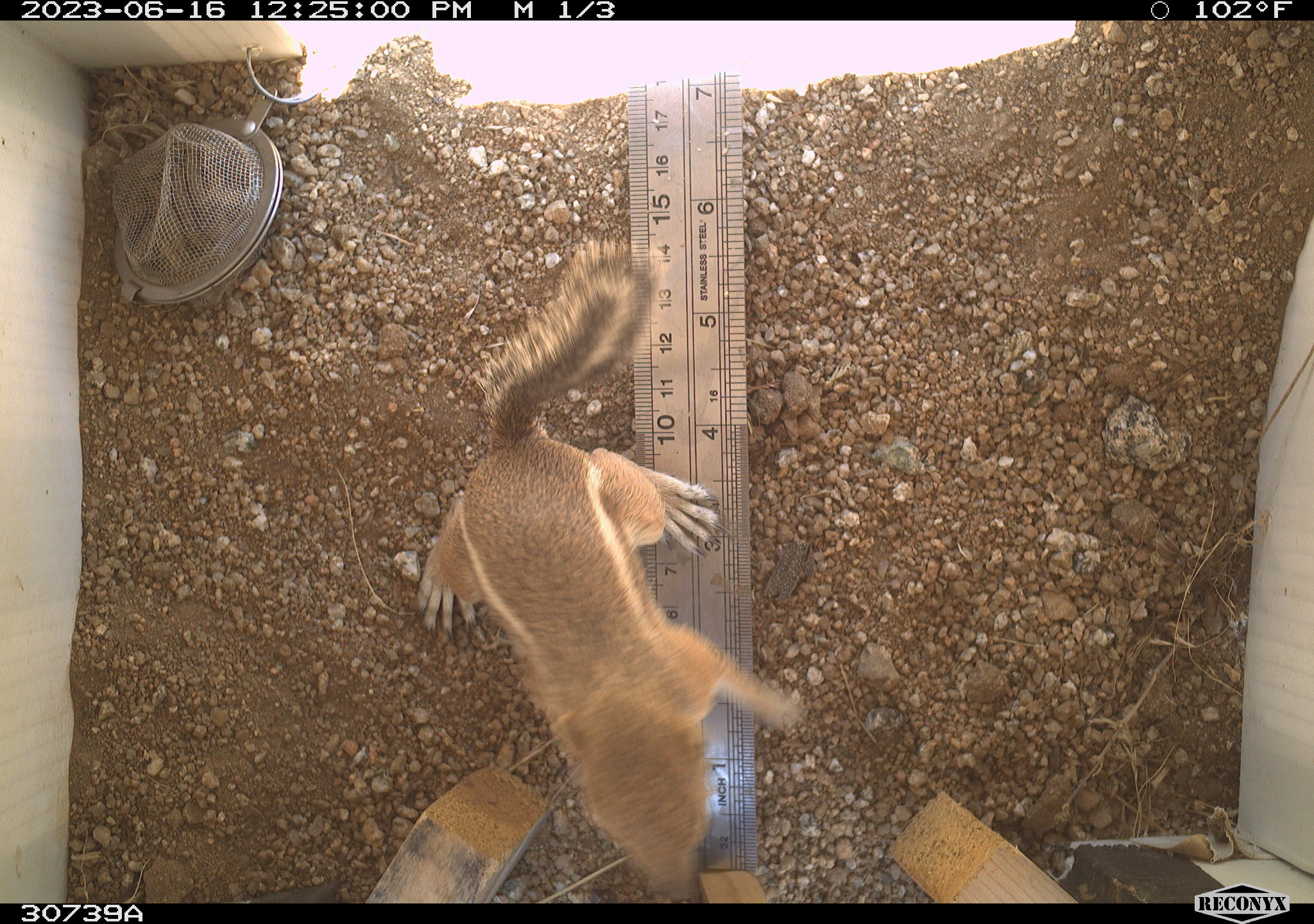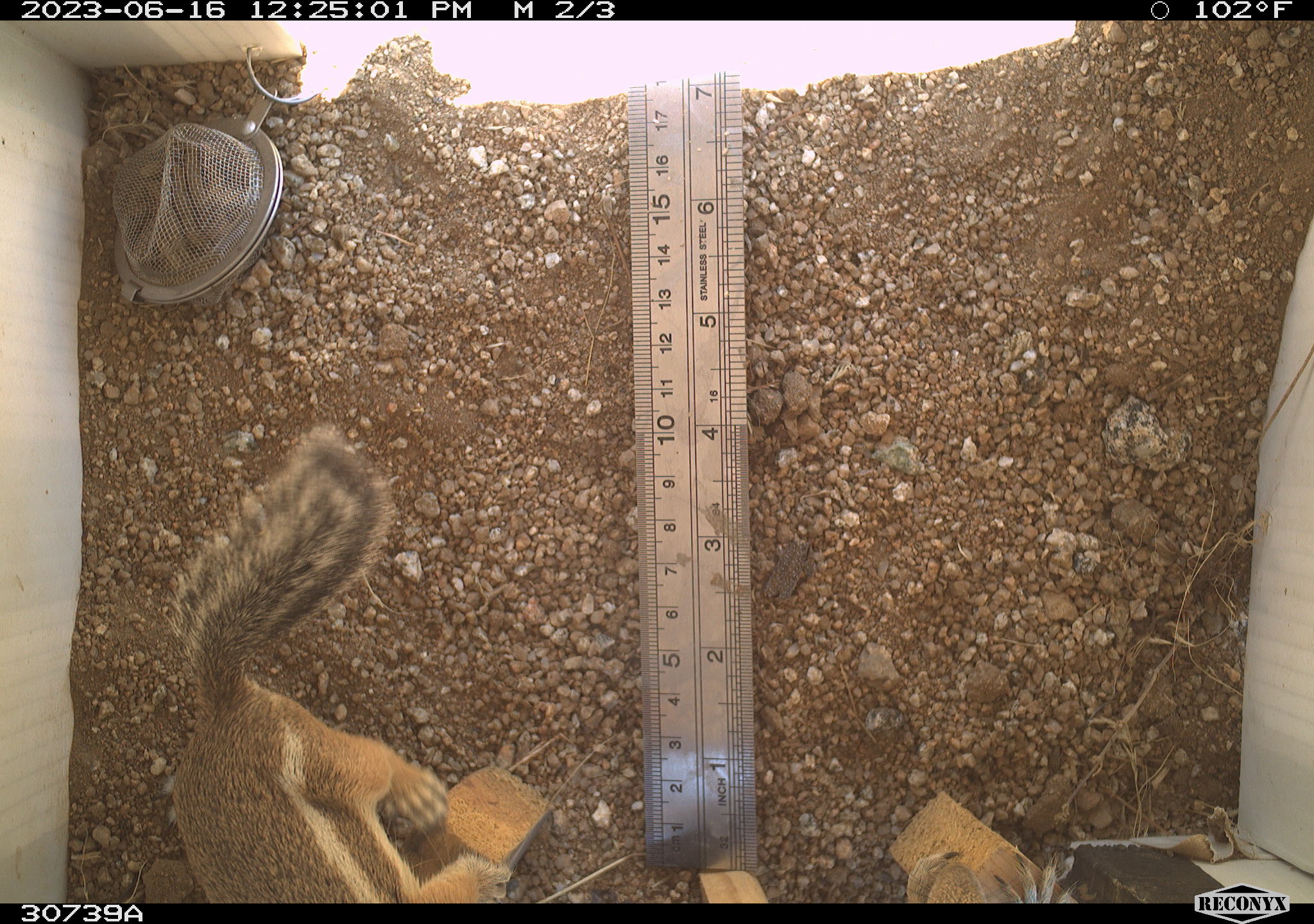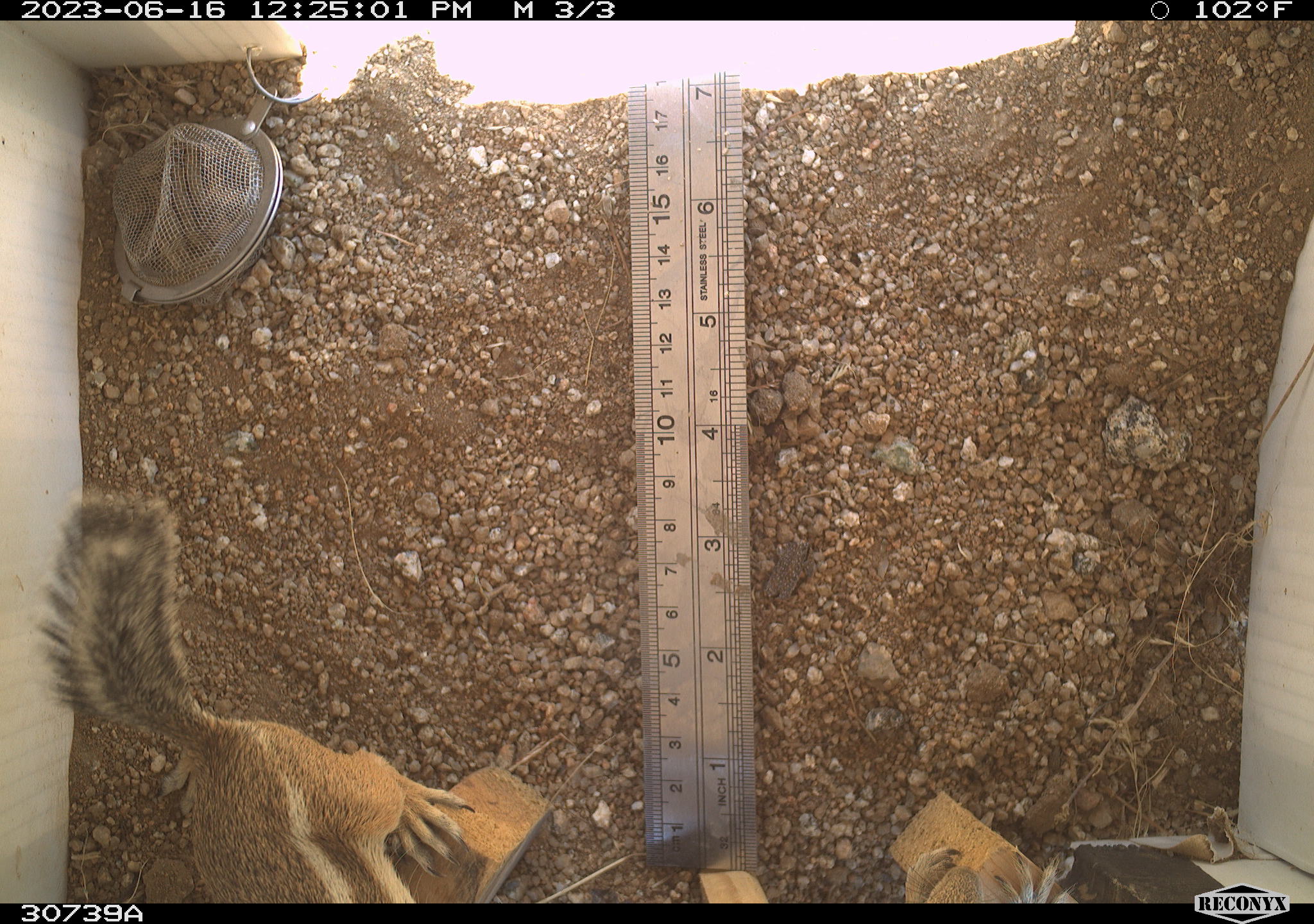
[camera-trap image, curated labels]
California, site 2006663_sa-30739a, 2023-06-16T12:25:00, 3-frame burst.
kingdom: Animalia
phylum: Chordata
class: Mammalia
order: Rodentia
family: Sciuridae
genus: Ammospermophilus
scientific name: Ammospermophilus leucurus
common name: white-tailed antelope squirrel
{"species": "white-tailed antelope squirrel (Ammospermophilus leucurus)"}